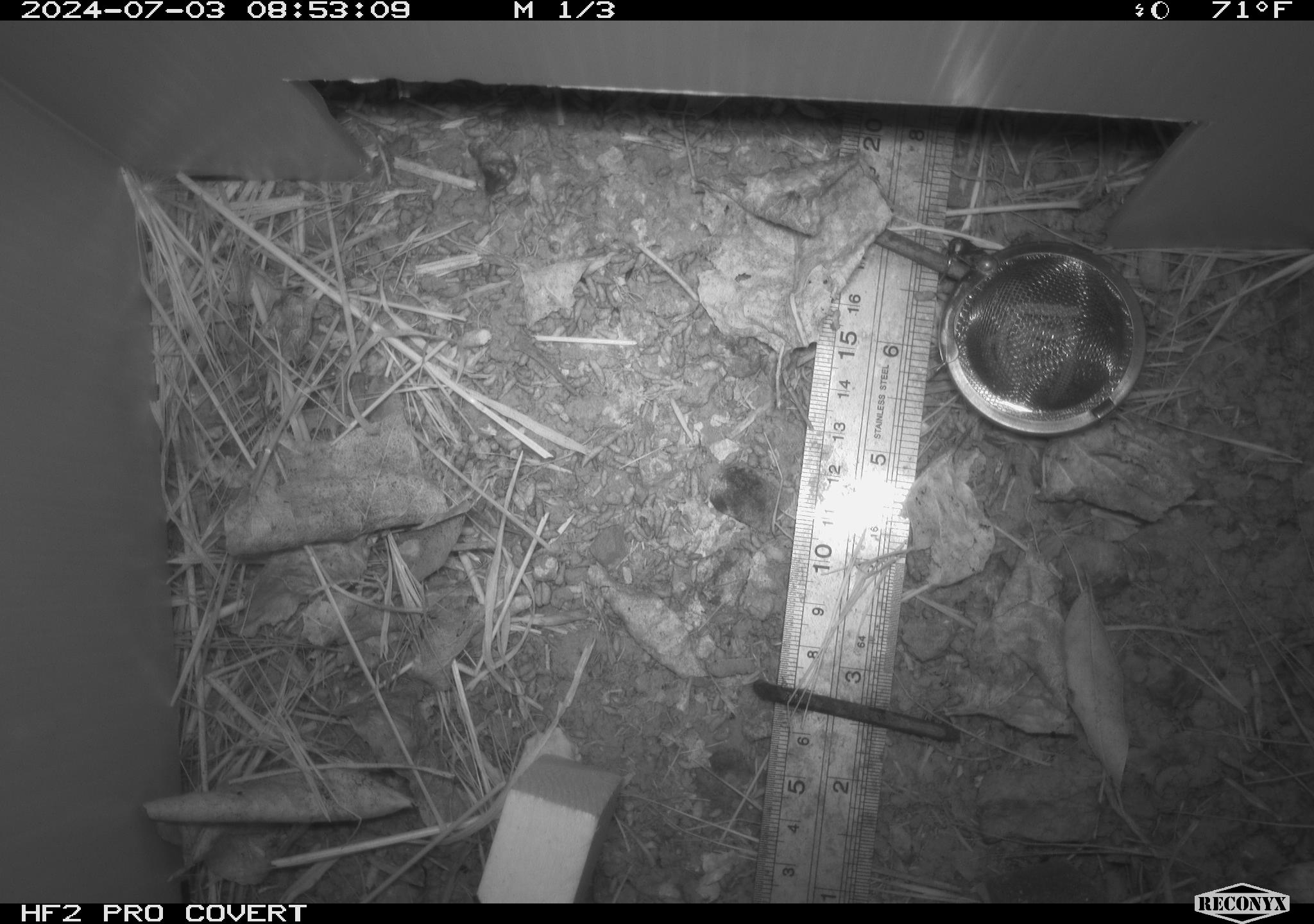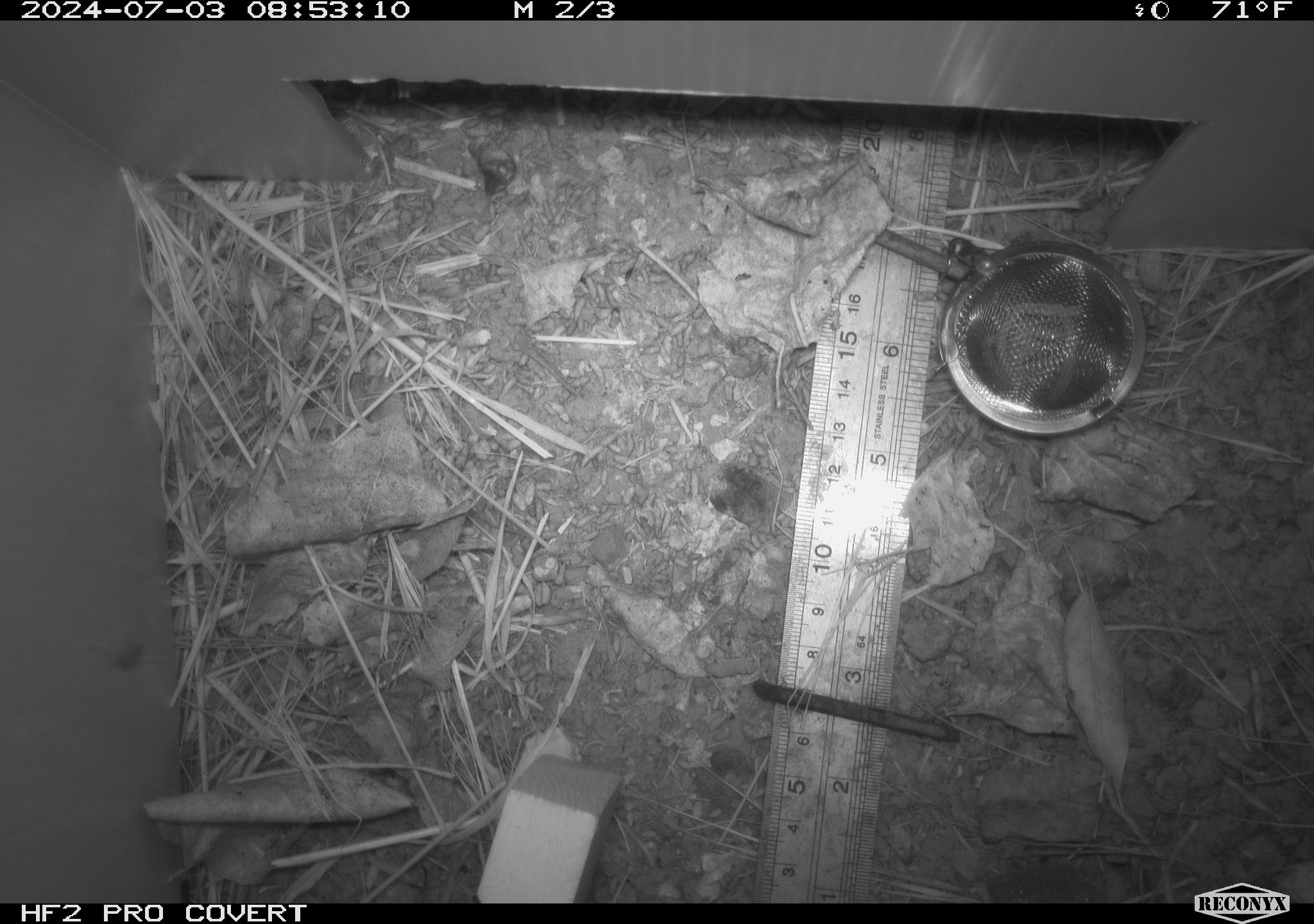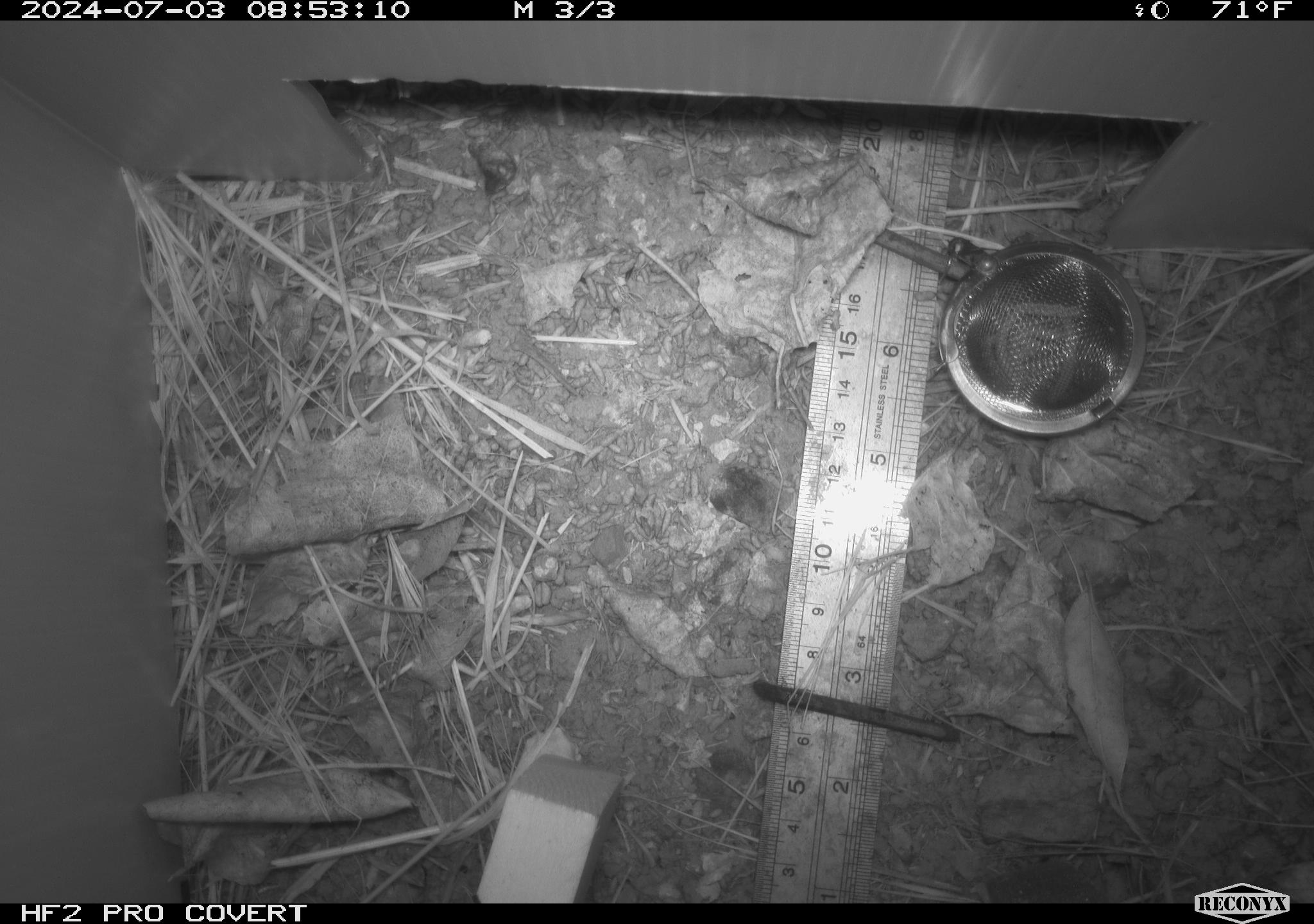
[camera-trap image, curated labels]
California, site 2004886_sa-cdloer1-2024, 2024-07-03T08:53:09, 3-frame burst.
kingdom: Animalia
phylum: Arthropoda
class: Insecta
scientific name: Insecta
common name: insect